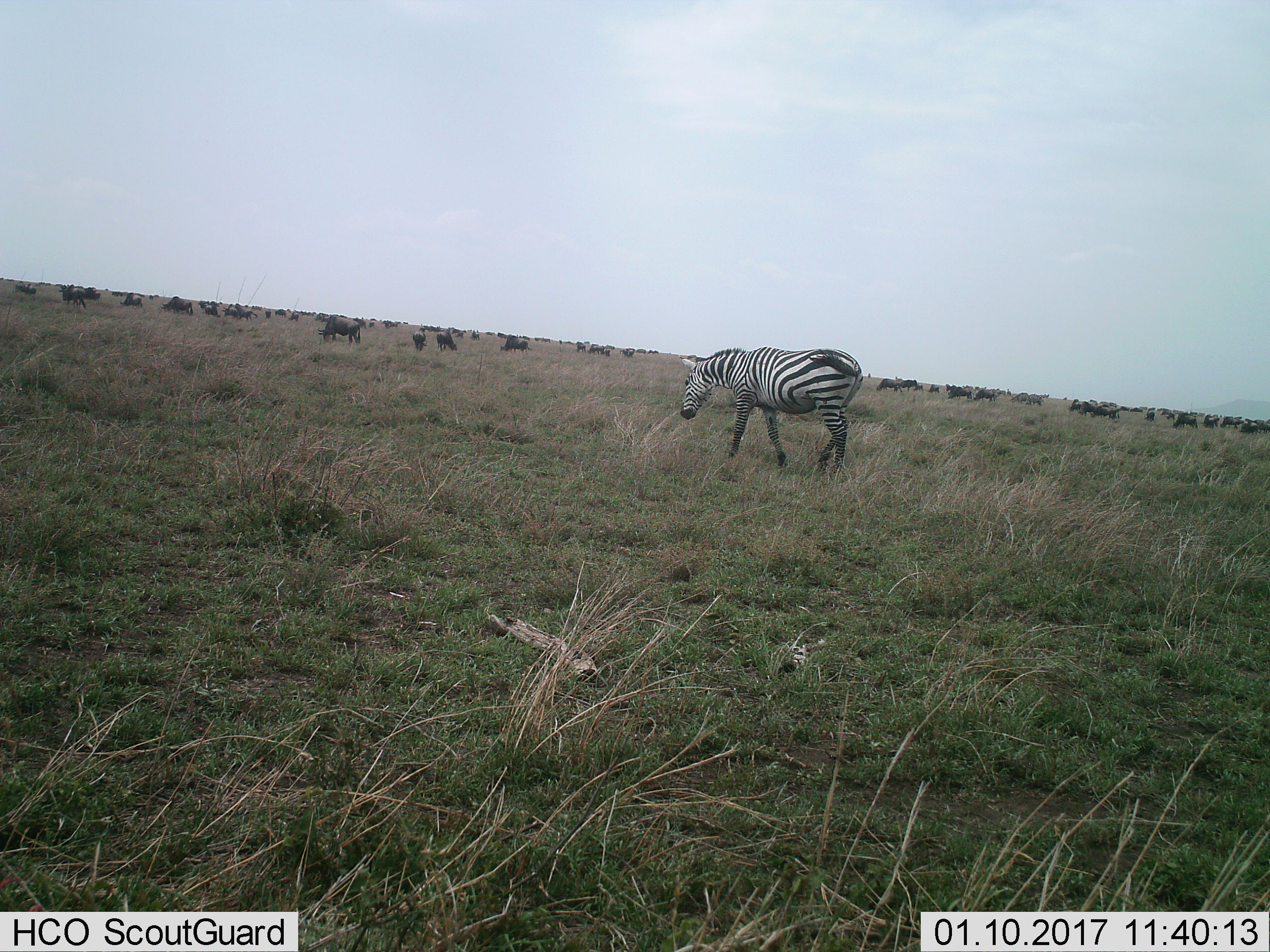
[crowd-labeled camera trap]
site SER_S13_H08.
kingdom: Animalia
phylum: Chordata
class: Mammalia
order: Perissodactyla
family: Equidae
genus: Equus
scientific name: Equus quagga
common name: plains zebra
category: zebraplains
Zebraplains (plains zebra) (Equus quagga), count 1. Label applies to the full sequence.